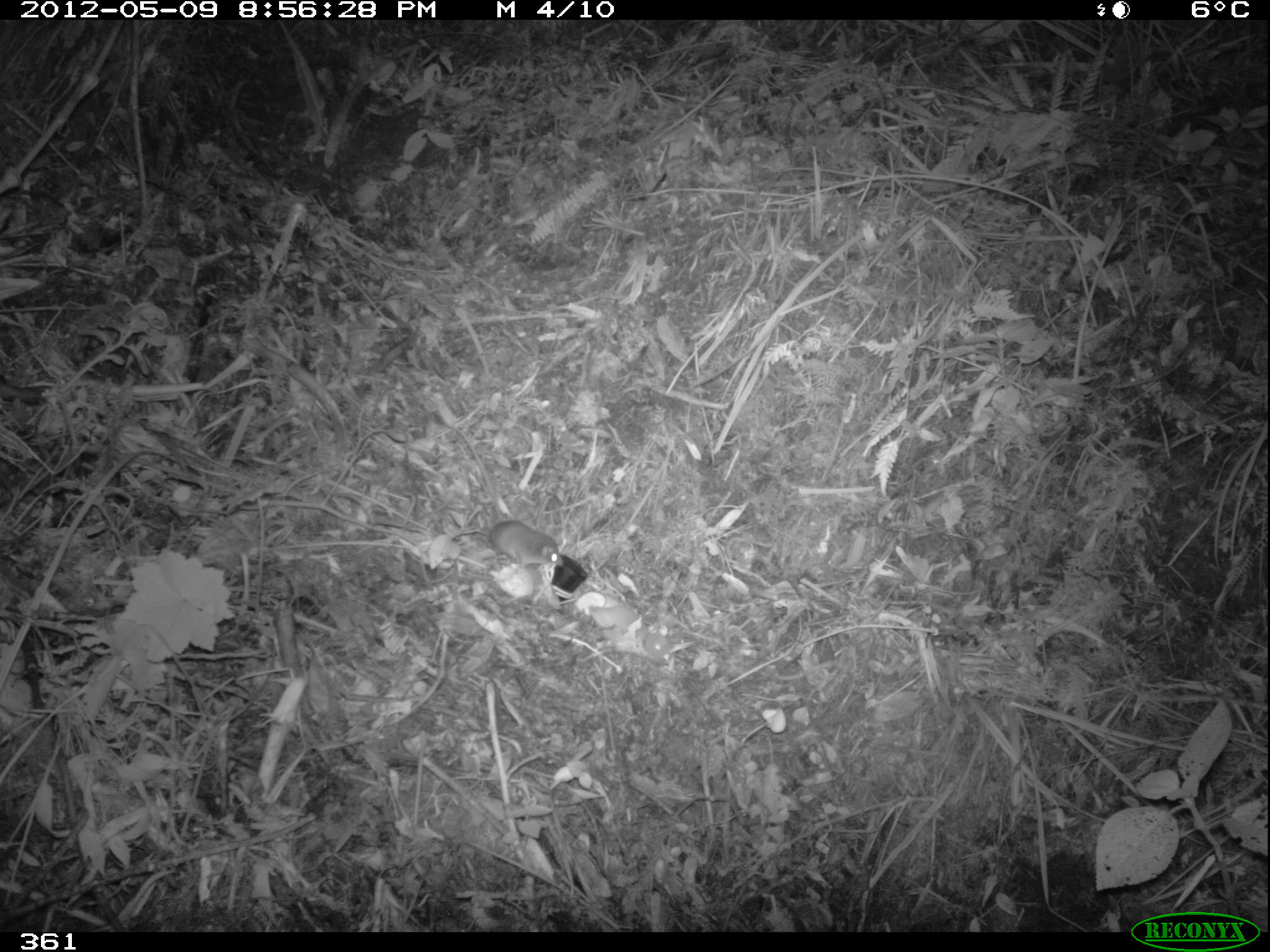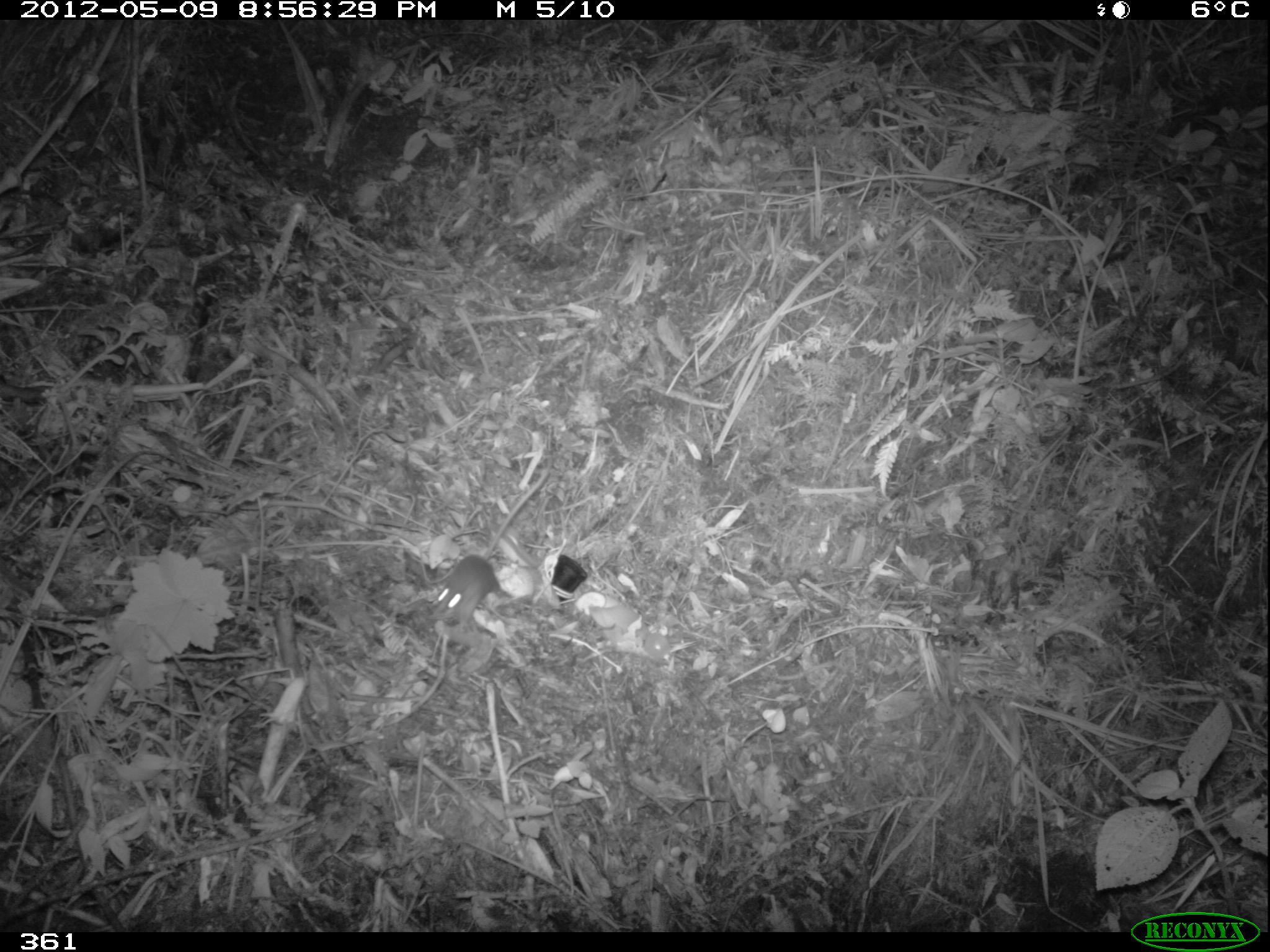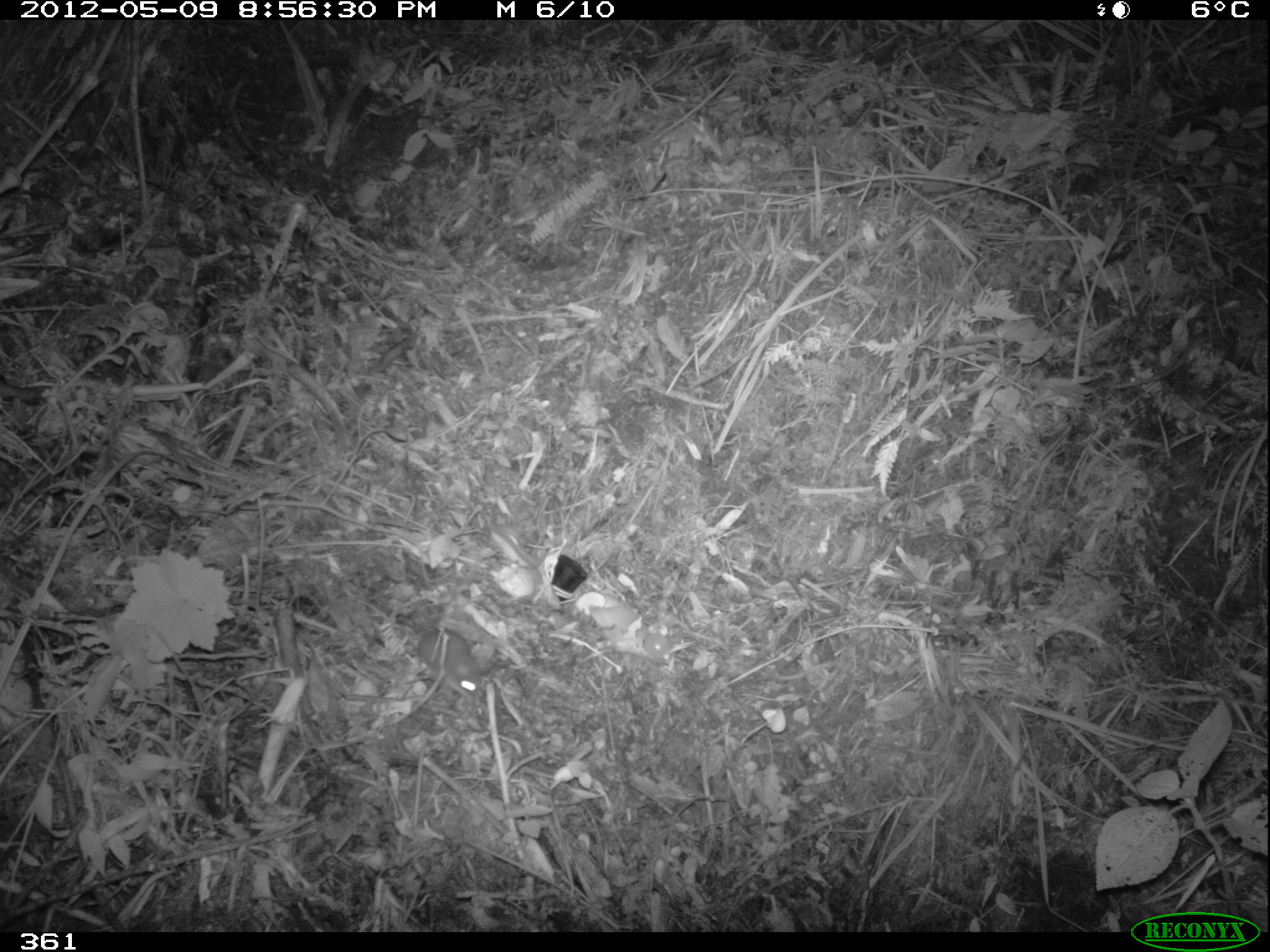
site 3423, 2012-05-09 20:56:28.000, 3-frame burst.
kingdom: Animalia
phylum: Chordata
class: Mammalia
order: Rodentia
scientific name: Rodentia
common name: rodents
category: unknown rodent